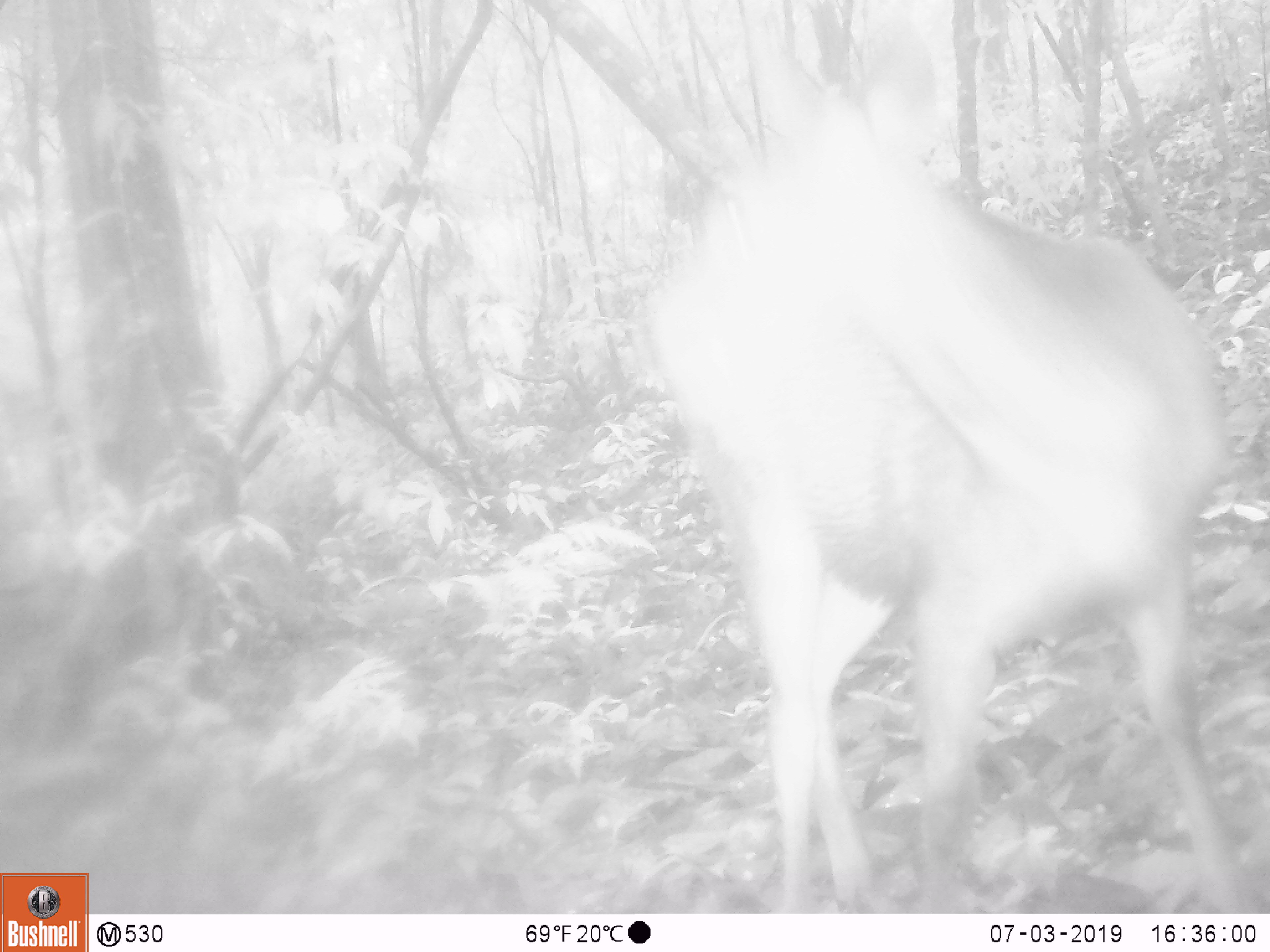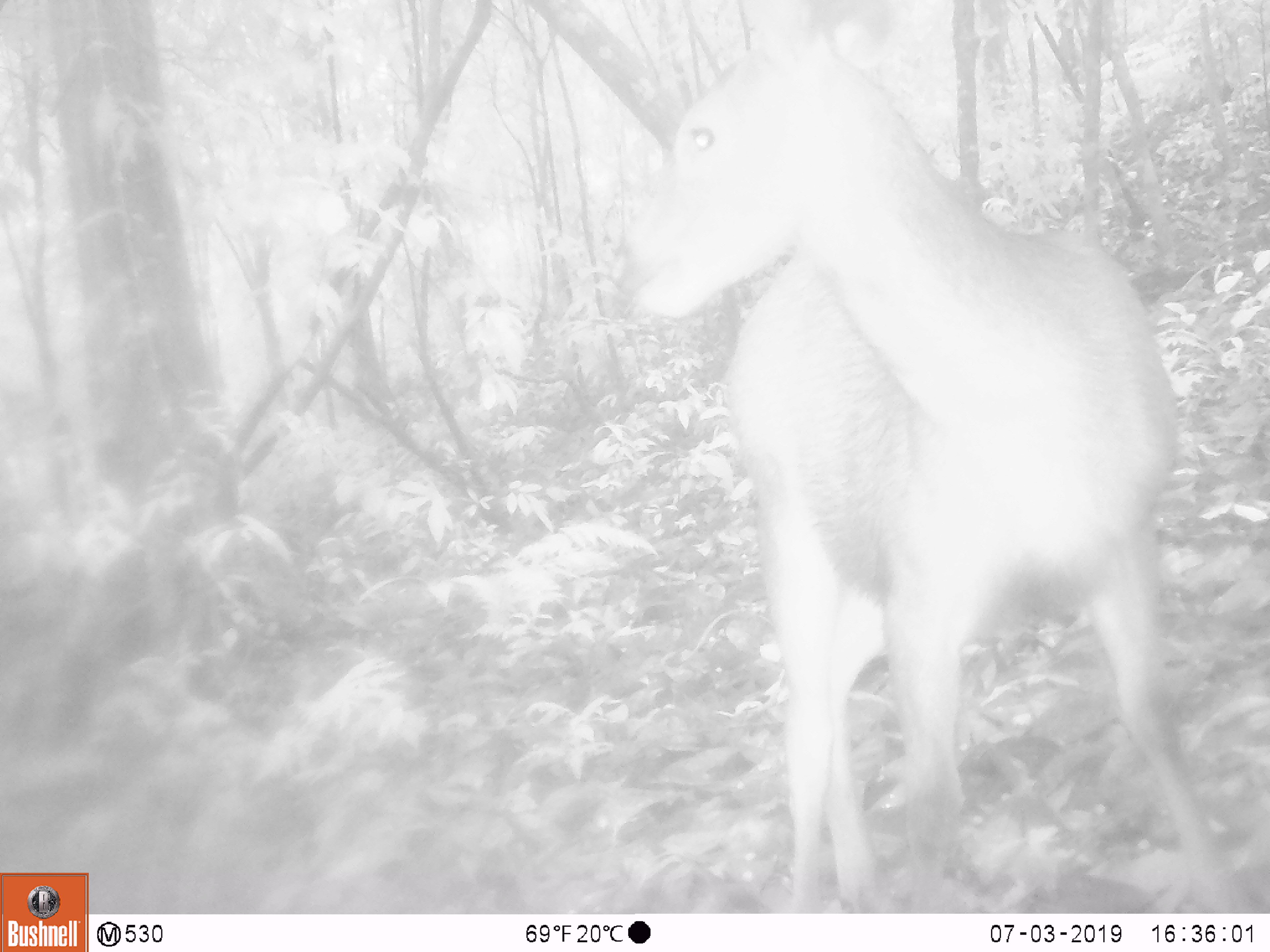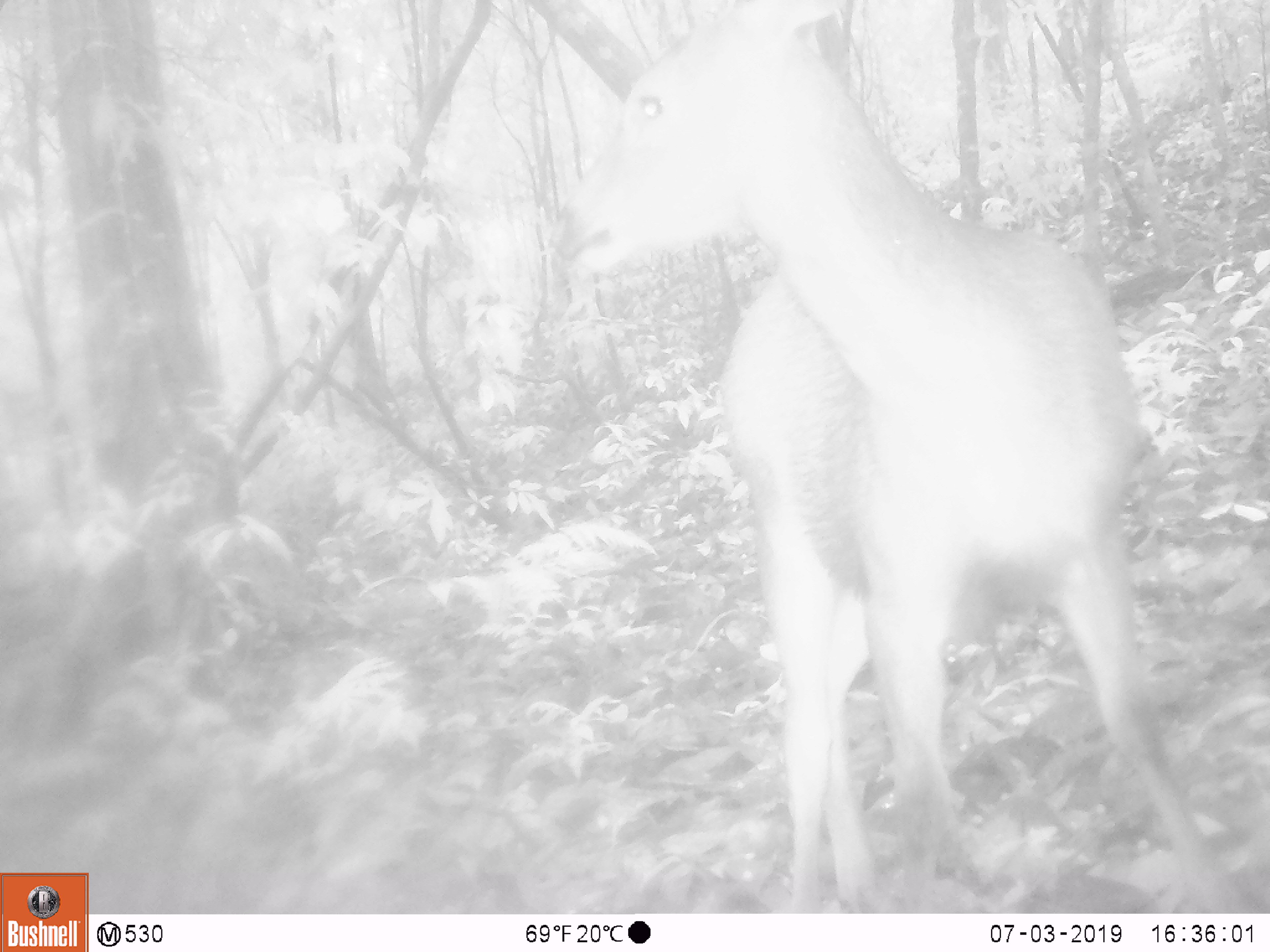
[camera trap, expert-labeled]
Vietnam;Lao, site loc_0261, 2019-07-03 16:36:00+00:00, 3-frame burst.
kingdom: Animalia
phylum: Chordata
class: Mammalia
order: Artiodactyla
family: Cervidae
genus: Rusa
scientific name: Rusa unicolor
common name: sambar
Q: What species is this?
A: Sambar (Rusa unicolor).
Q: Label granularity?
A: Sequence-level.